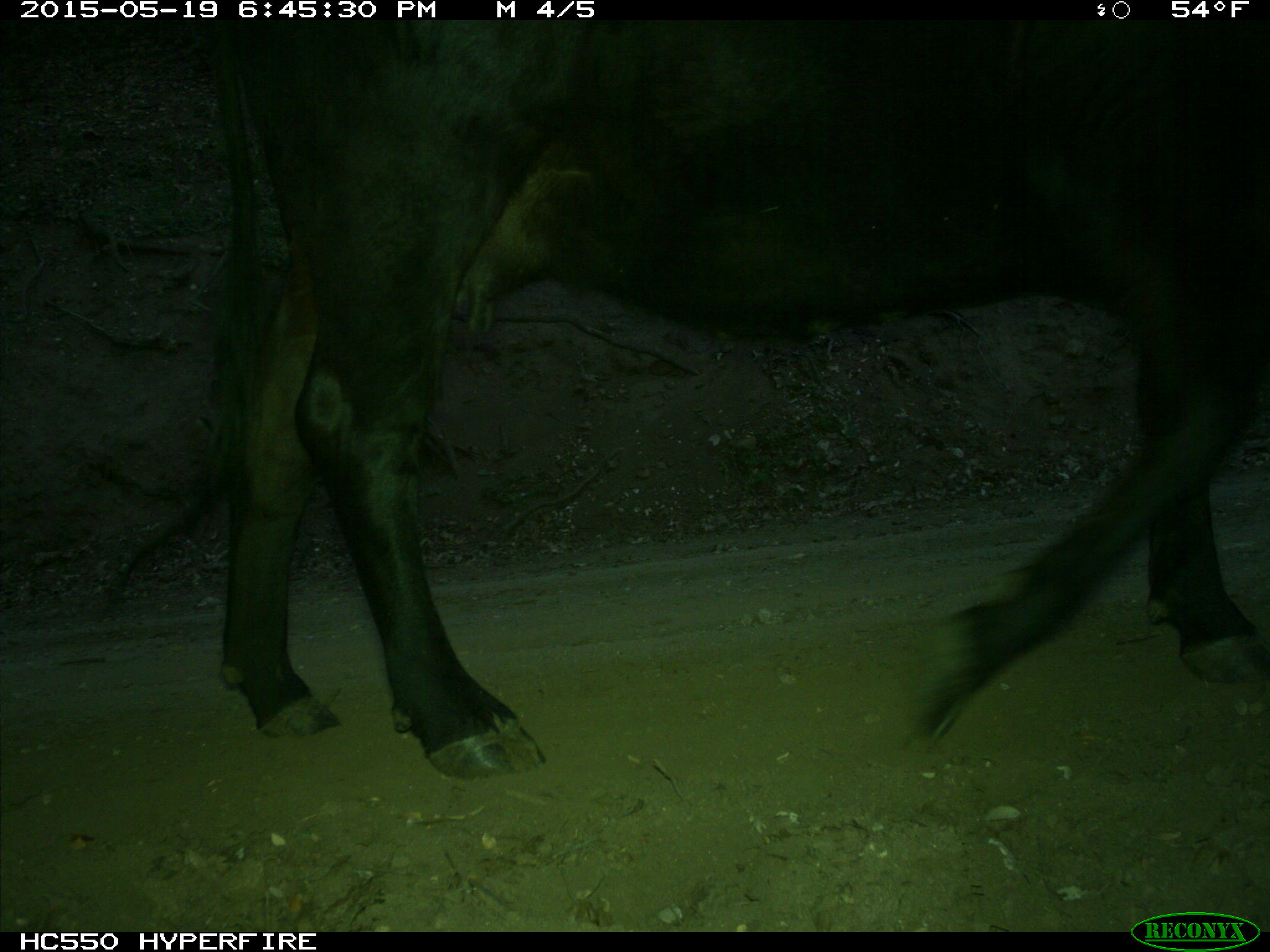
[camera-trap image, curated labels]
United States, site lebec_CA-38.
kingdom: Animalia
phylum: Chordata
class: Mammalia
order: Artiodactyla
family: Bovidae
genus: Bos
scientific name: Bos taurus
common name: domestic cow